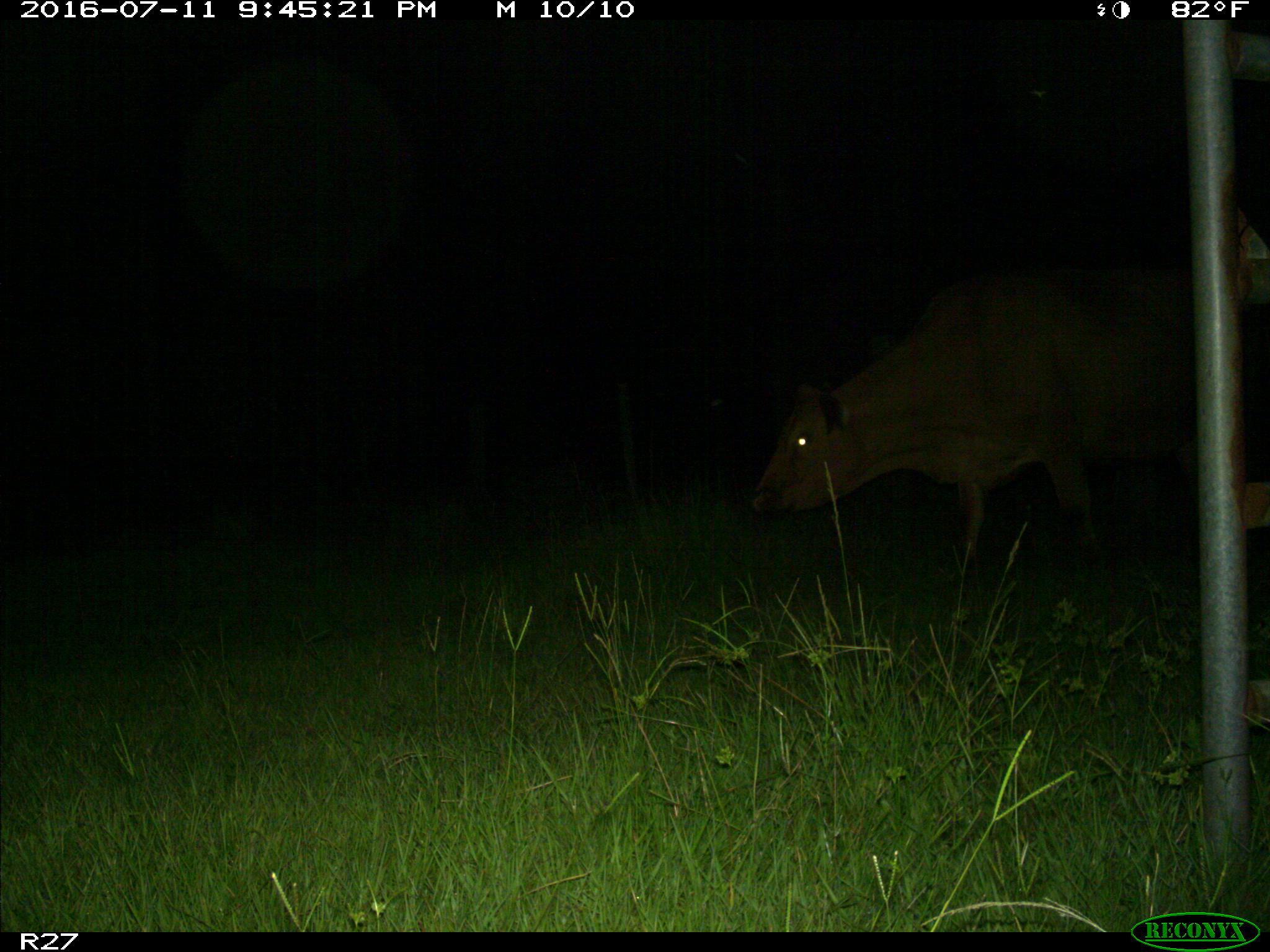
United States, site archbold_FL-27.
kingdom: Animalia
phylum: Chordata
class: Mammalia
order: Artiodactyla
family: Bovidae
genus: Bos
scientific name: Bos taurus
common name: domestic cow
Bos taurus (domestic cow).